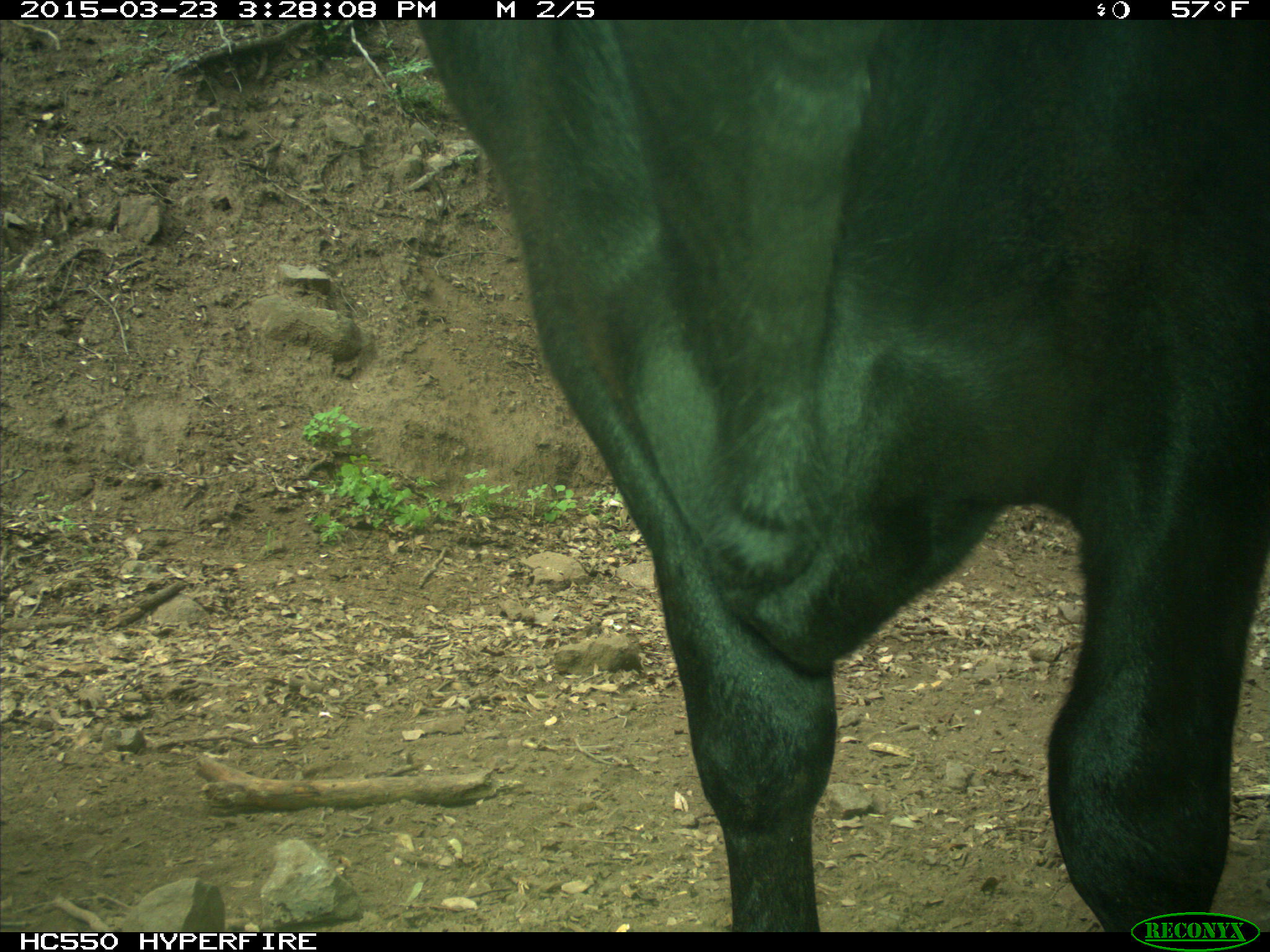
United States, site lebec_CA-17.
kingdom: Animalia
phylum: Chordata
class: Mammalia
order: Artiodactyla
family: Bovidae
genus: Bos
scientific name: Bos taurus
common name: domestic cow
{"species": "Bos taurus (domestic cow)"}